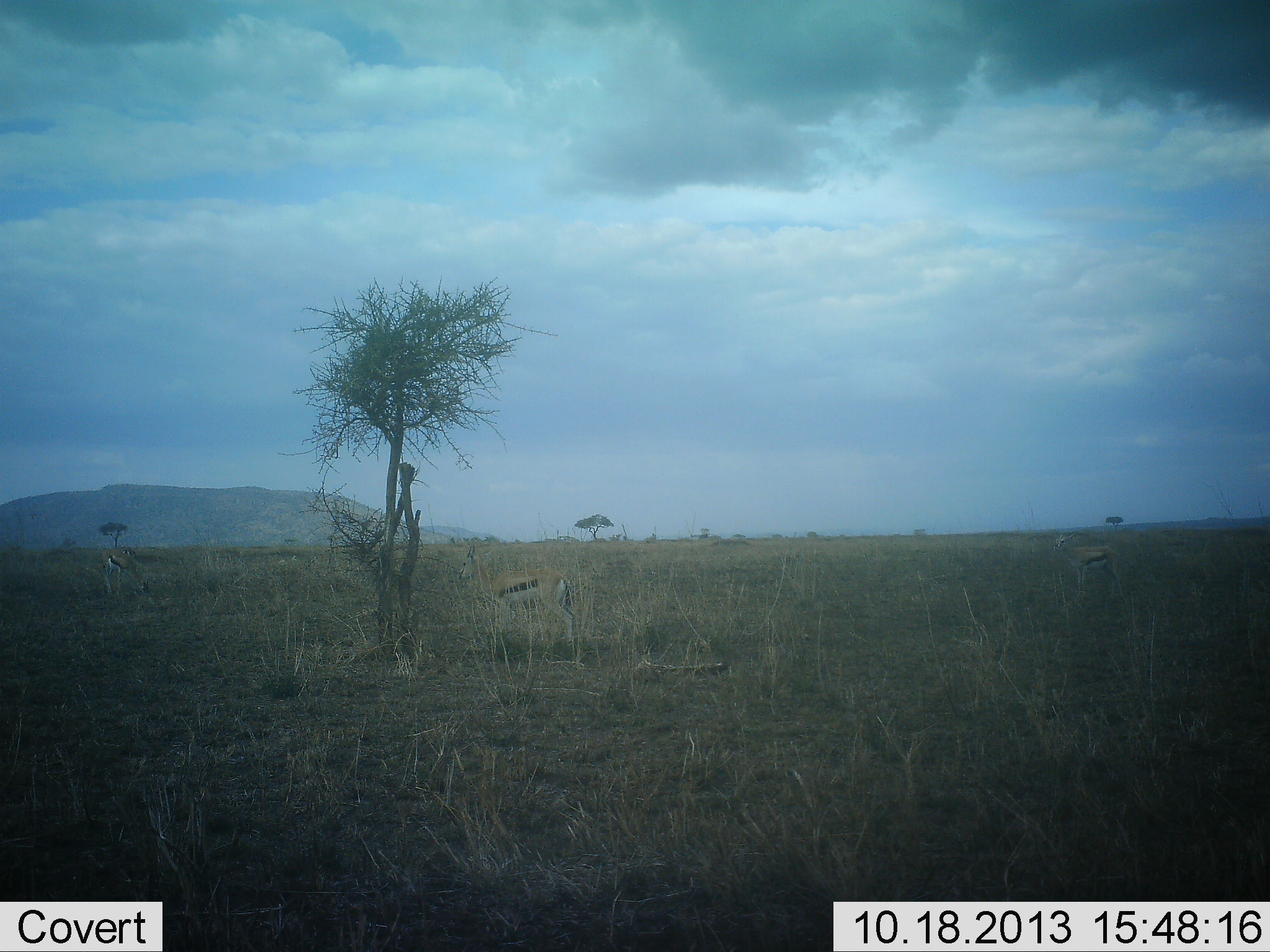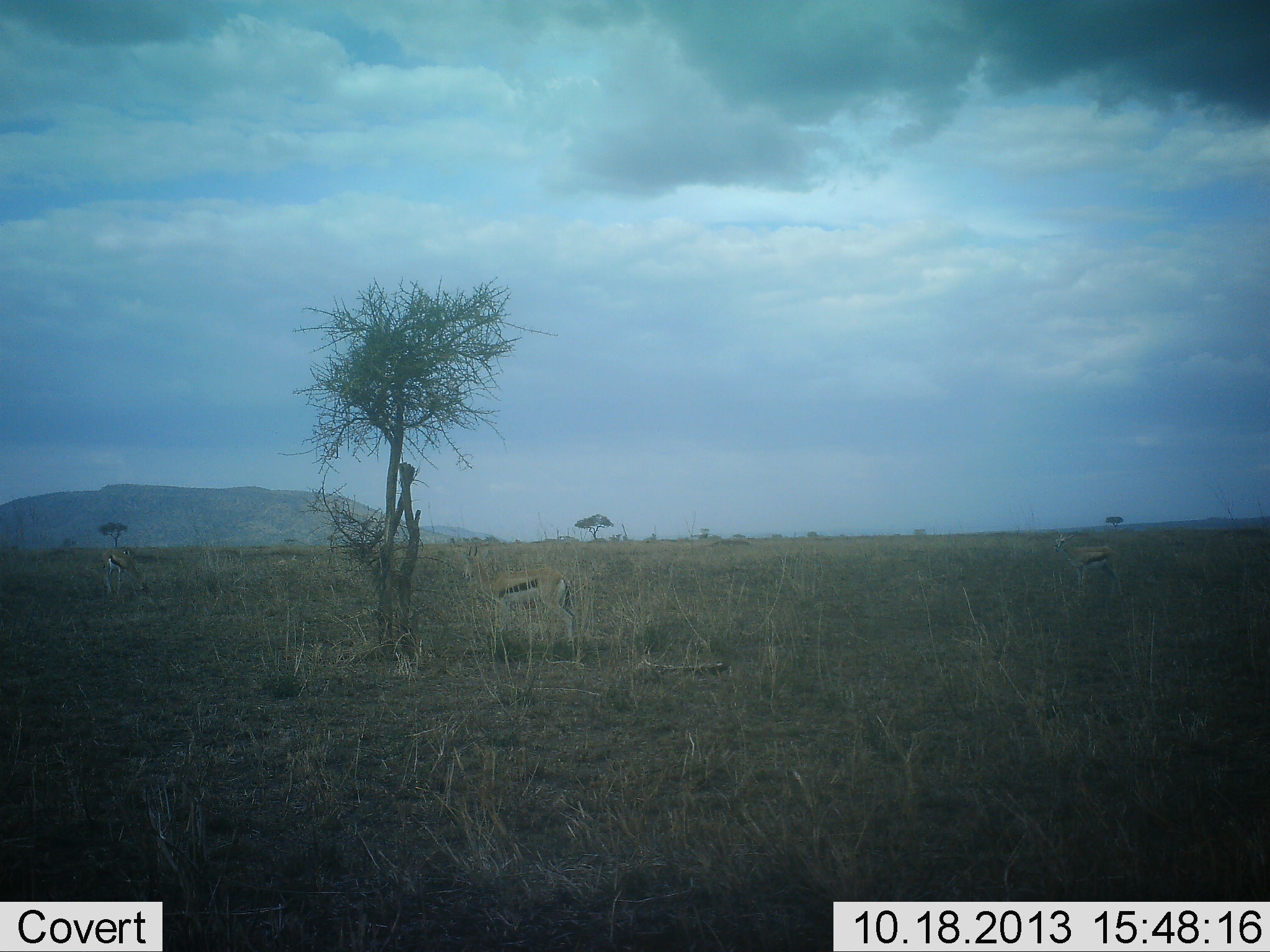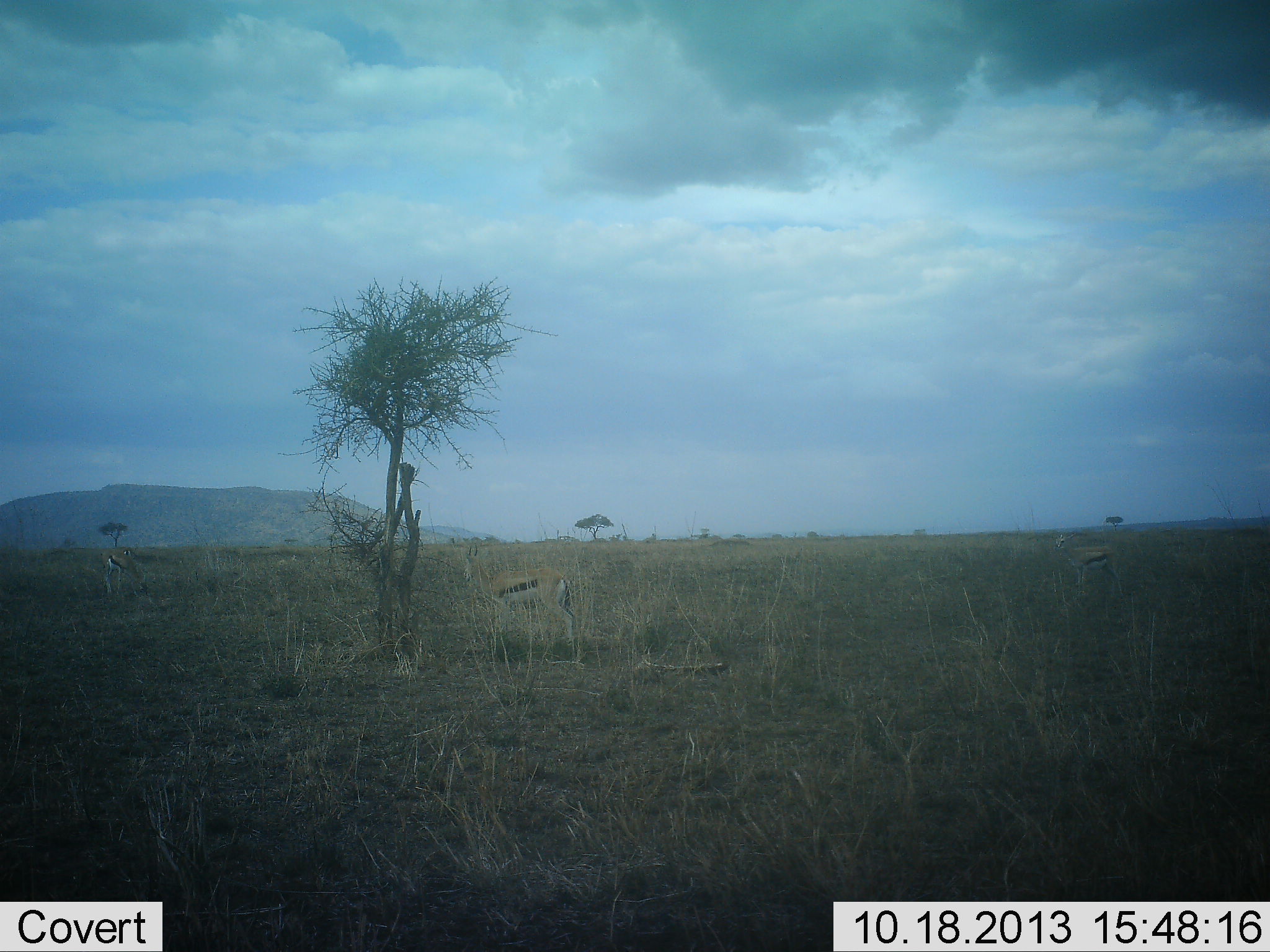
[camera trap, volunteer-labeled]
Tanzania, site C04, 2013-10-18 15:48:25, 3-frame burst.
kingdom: Animalia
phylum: Chordata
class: Mammalia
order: Artiodactyla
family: Bovidae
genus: Eudorcas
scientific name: Eudorcas thomsonii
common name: thomson's gazelle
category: gazellethomsons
Gazellethomsons (thomson's gazelle) (Eudorcas thomsonii), count 3. Behavior (volunteer vote fractions): standing 90%, resting 0%, moving 0%, interacting 0%. Young present (vote fraction): 0%. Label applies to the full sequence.